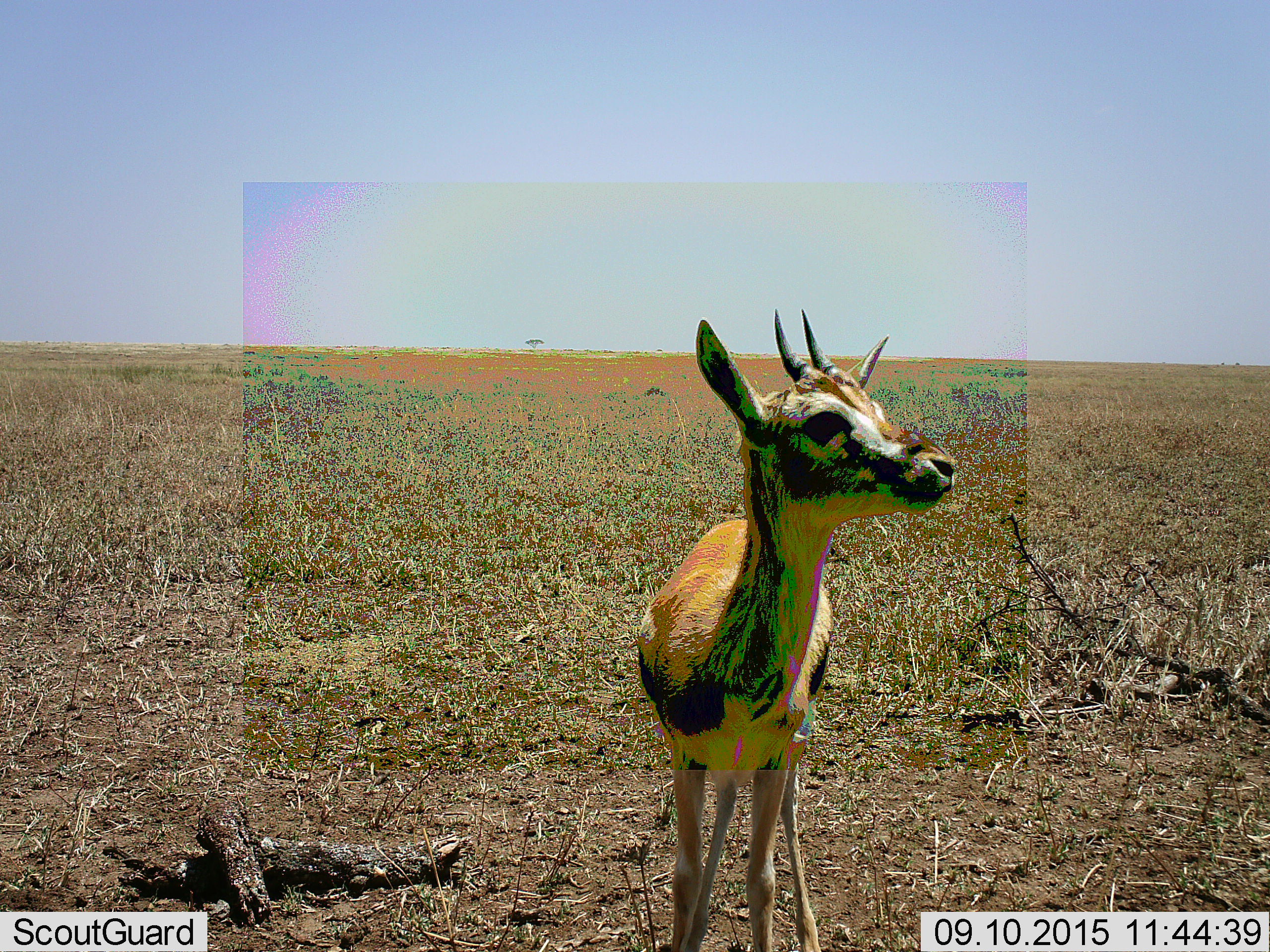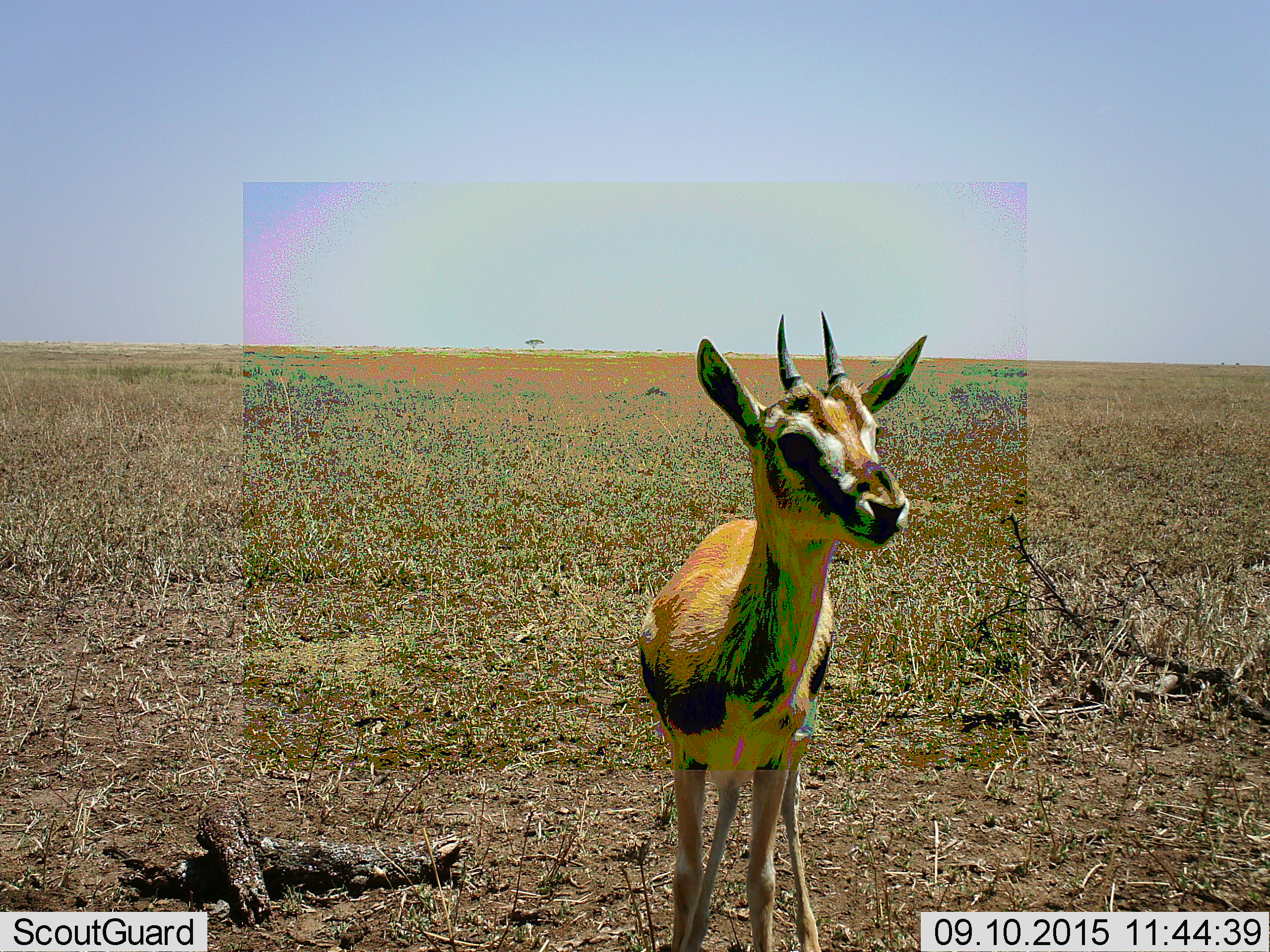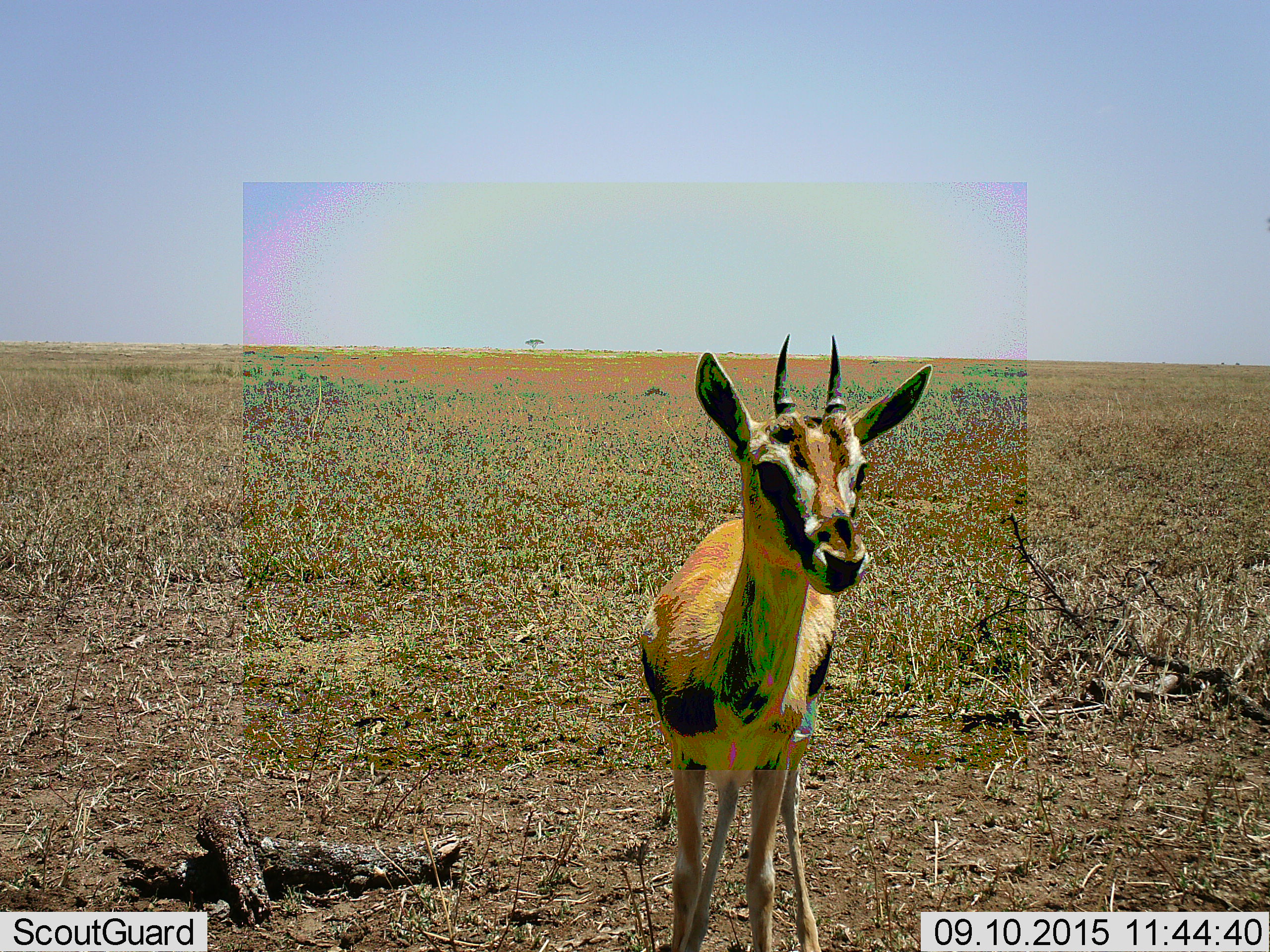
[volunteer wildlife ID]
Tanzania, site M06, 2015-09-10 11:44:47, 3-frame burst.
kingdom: Animalia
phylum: Chordata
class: Mammalia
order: Artiodactyla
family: Bovidae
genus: Eudorcas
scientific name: Eudorcas thomsonii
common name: thomson's gazelle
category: gazellethomsons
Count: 1.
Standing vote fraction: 90%.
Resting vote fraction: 0%.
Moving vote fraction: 0%.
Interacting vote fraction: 10%.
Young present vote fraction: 20%.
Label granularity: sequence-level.